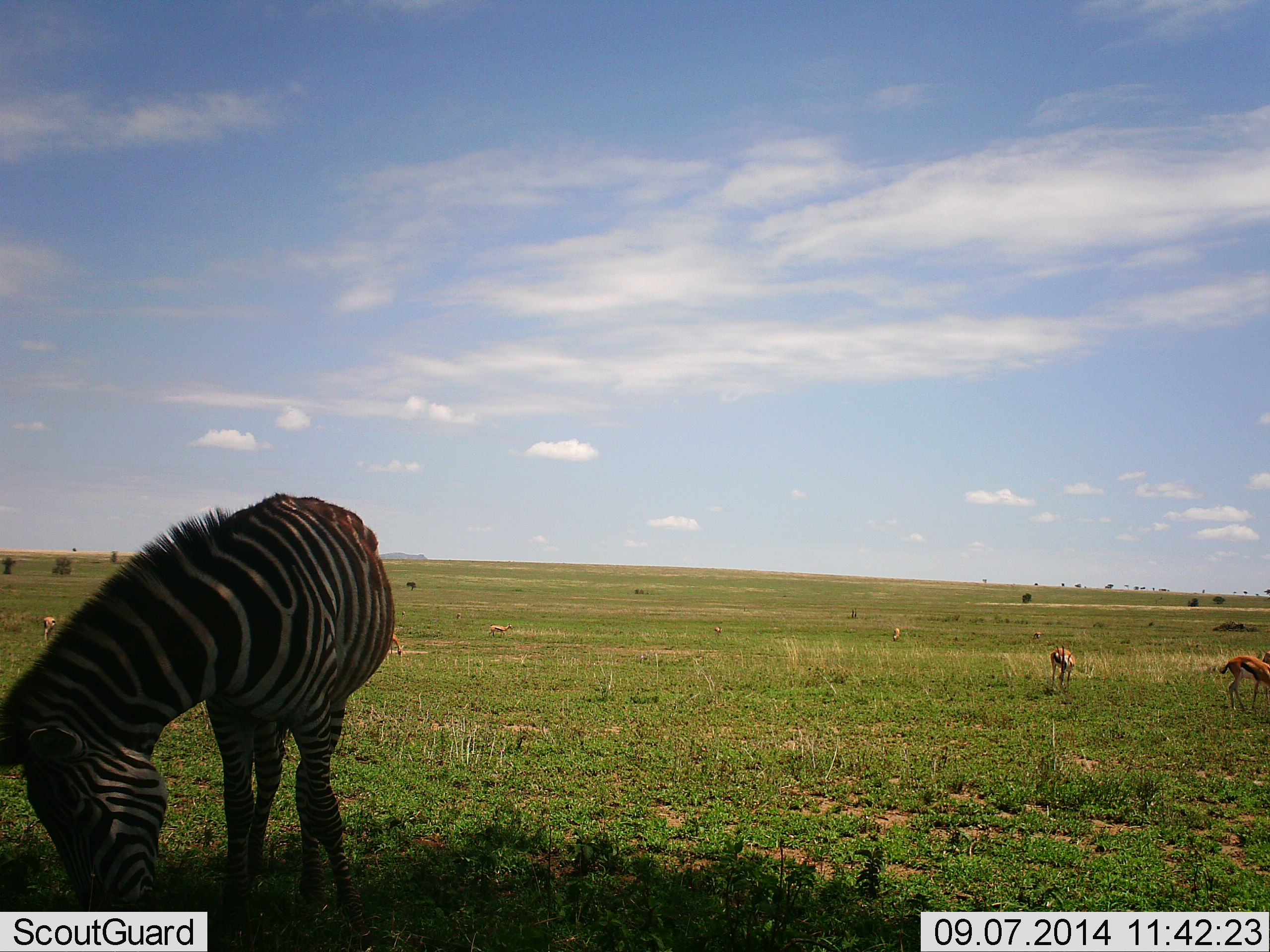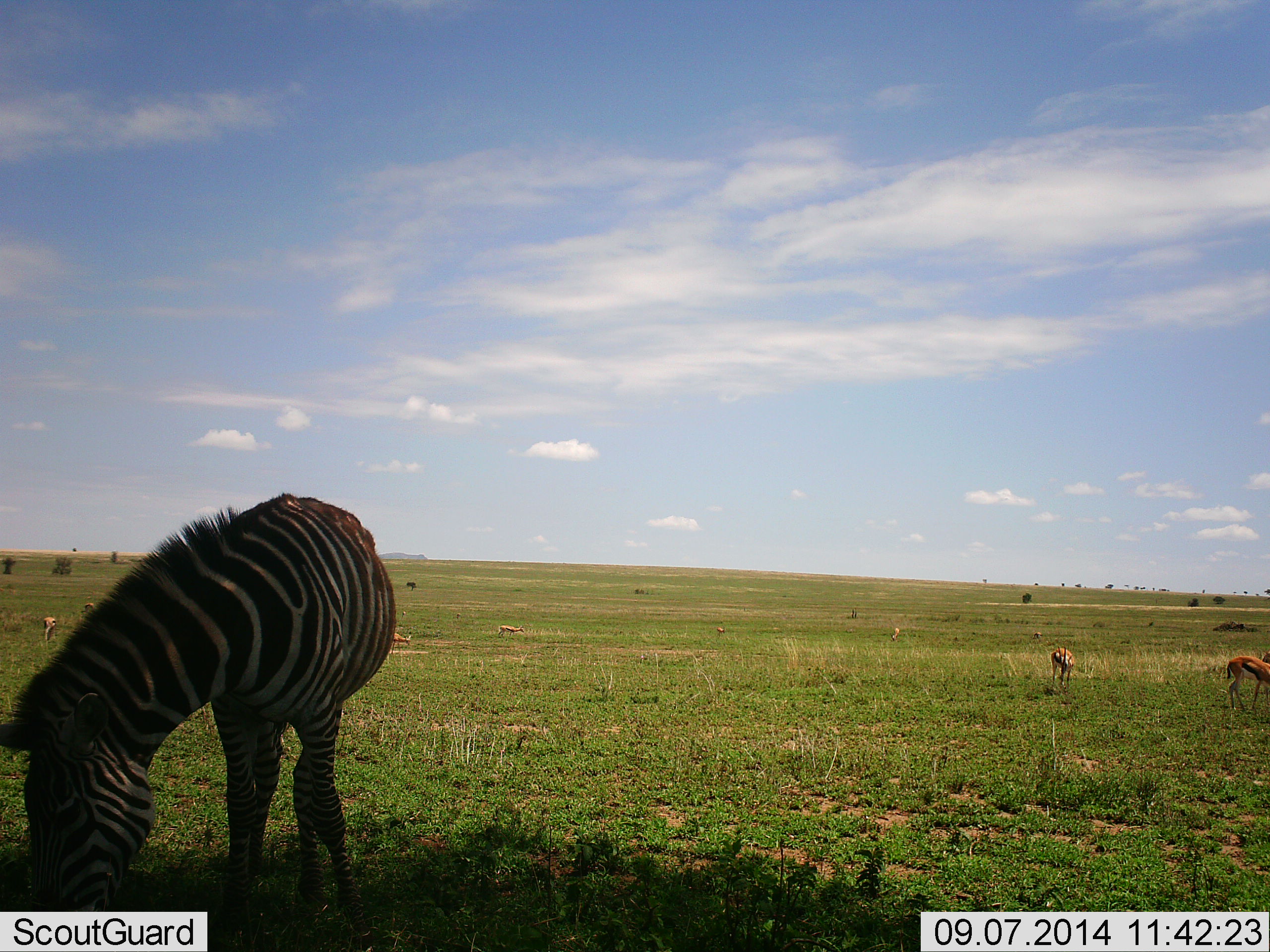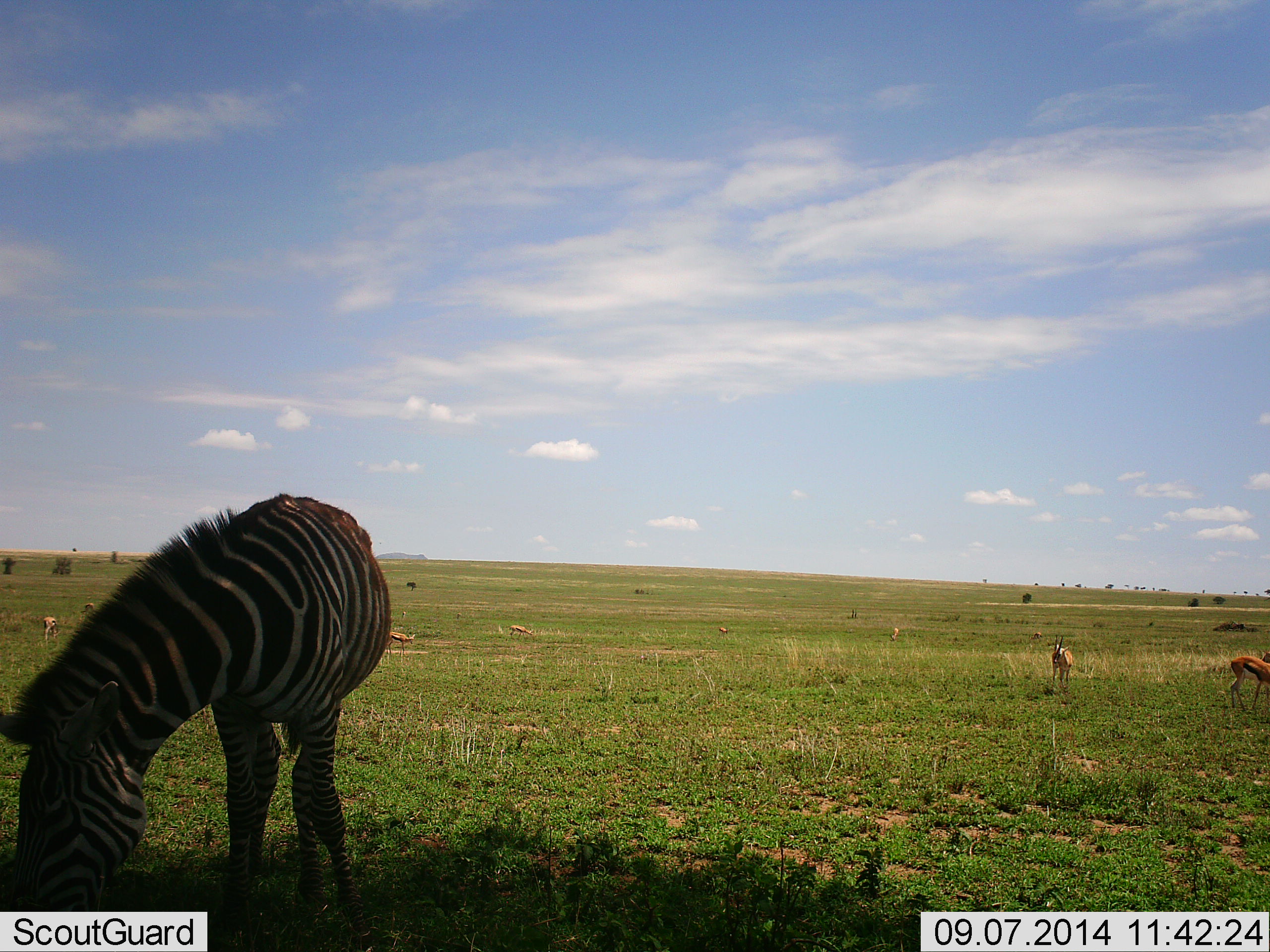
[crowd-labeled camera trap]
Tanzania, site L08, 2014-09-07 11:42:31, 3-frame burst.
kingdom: Animalia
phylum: Chordata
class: Mammalia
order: Artiodactyla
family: Bovidae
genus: Eudorcas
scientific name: Eudorcas thomsonii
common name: thomson's gazelle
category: gazellethomsons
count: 7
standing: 40%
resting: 0%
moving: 50%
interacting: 0%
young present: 0%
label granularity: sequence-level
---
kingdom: Animalia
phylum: Chordata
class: Mammalia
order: Perissodactyla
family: Equidae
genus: Equus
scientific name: Equus quagga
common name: plains zebra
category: zebra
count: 1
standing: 20%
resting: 0%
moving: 0%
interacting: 0%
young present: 0%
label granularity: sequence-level